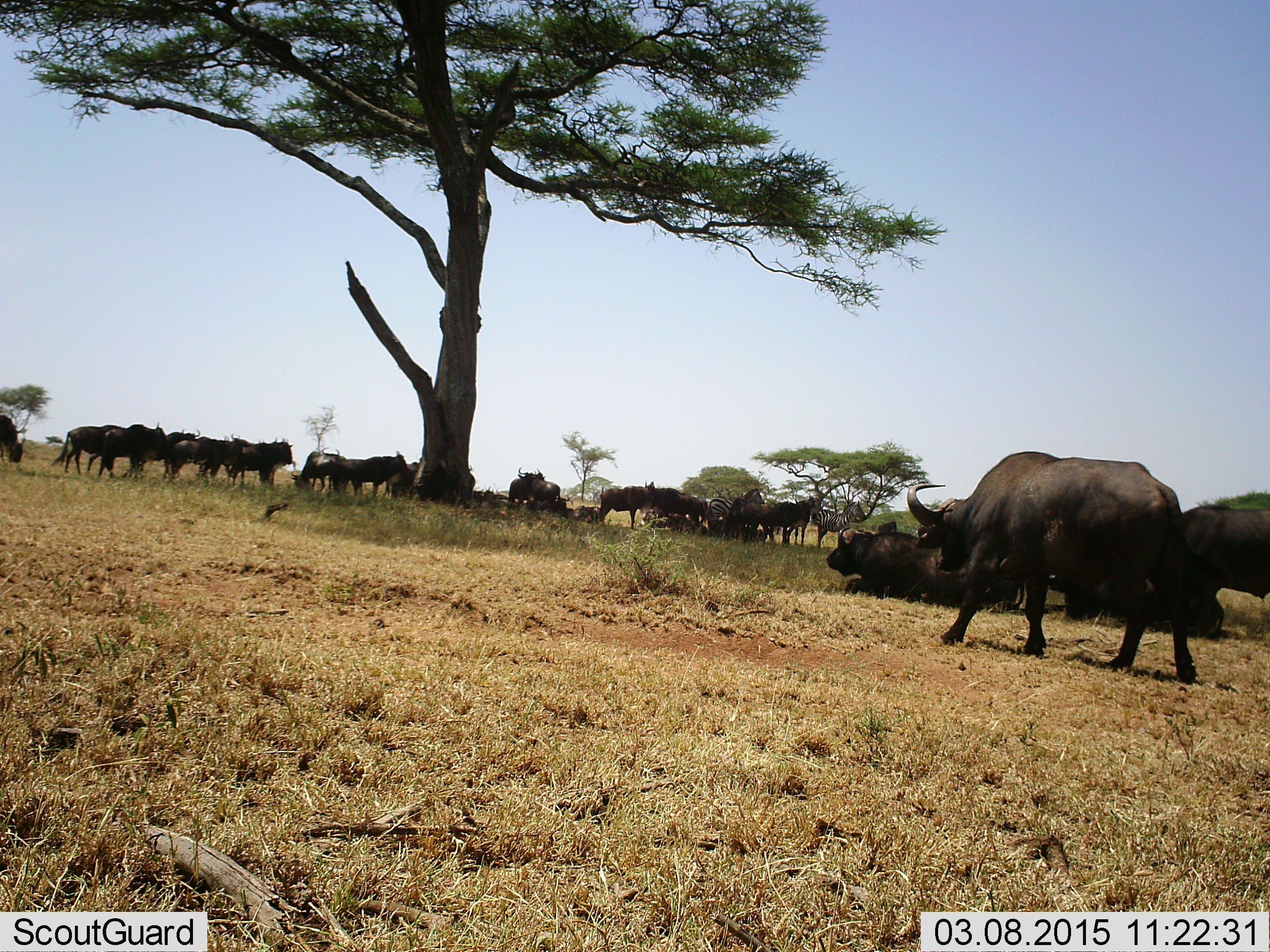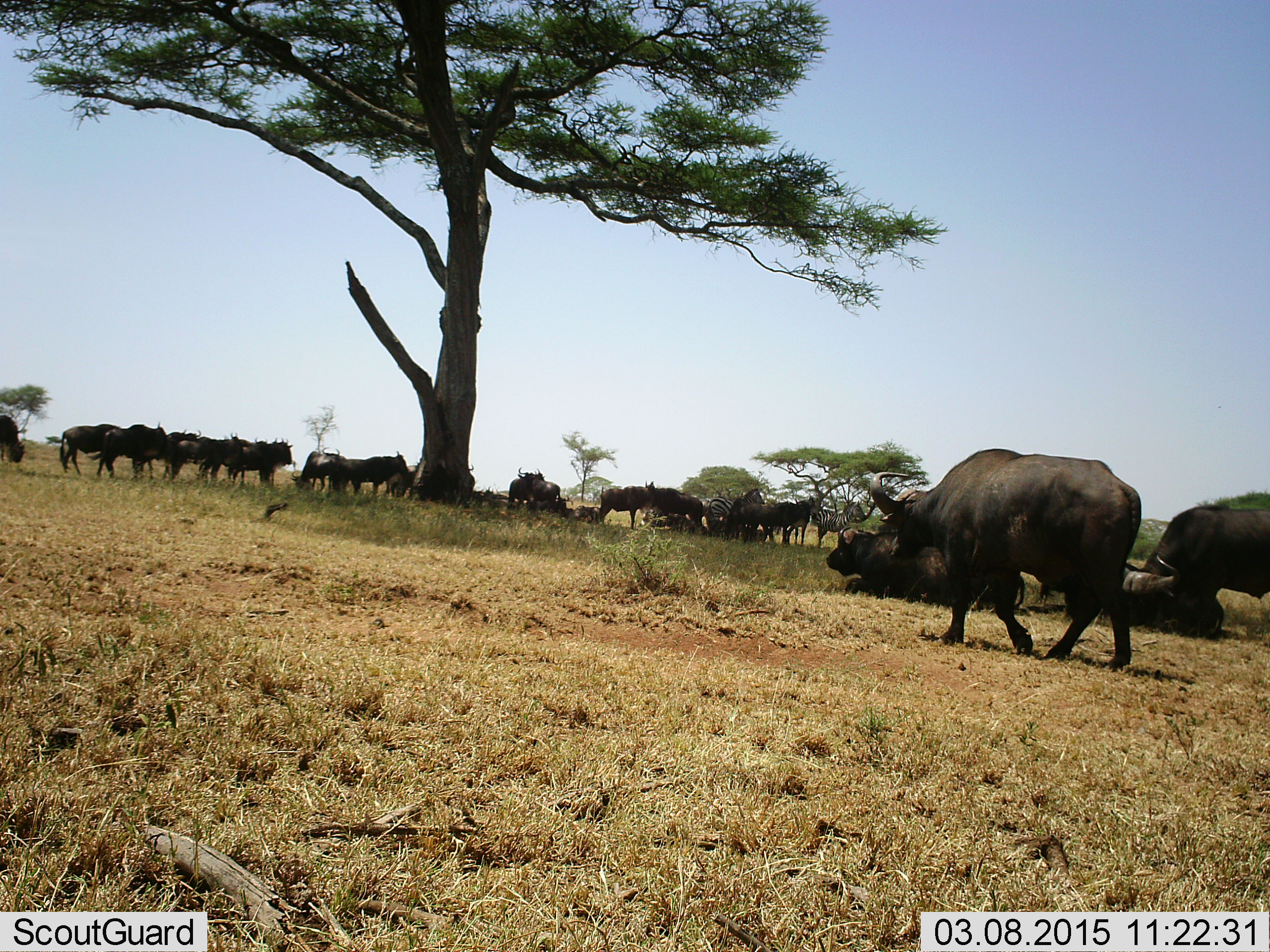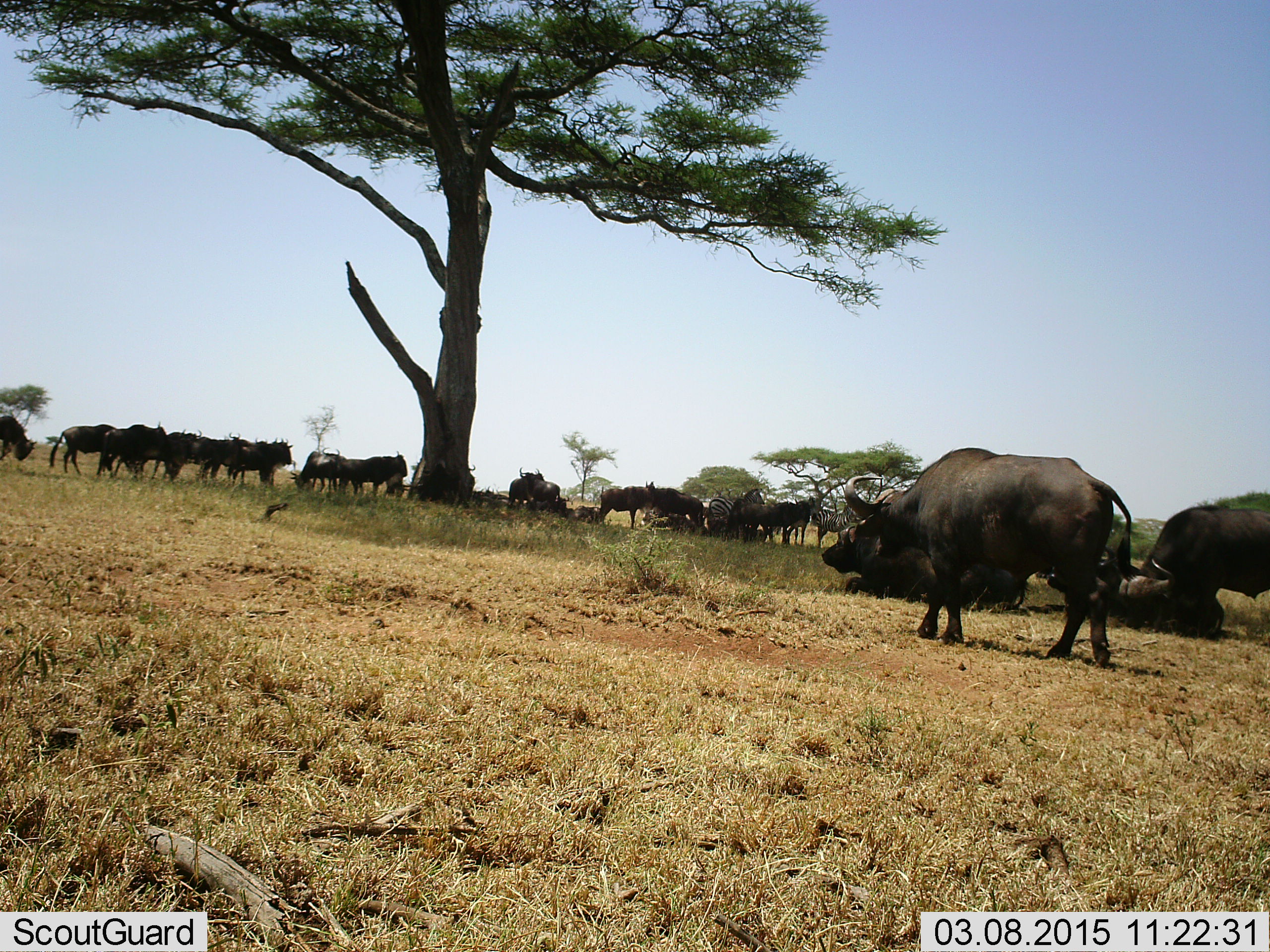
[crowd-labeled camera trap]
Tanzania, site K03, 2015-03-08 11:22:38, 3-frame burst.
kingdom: Animalia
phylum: Chordata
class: Mammalia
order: Artiodactyla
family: Bovidae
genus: Syncerus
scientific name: Syncerus caffer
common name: cape buffalo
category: buffalo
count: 11-50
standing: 72%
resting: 89%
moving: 72%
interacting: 11%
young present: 0%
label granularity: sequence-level